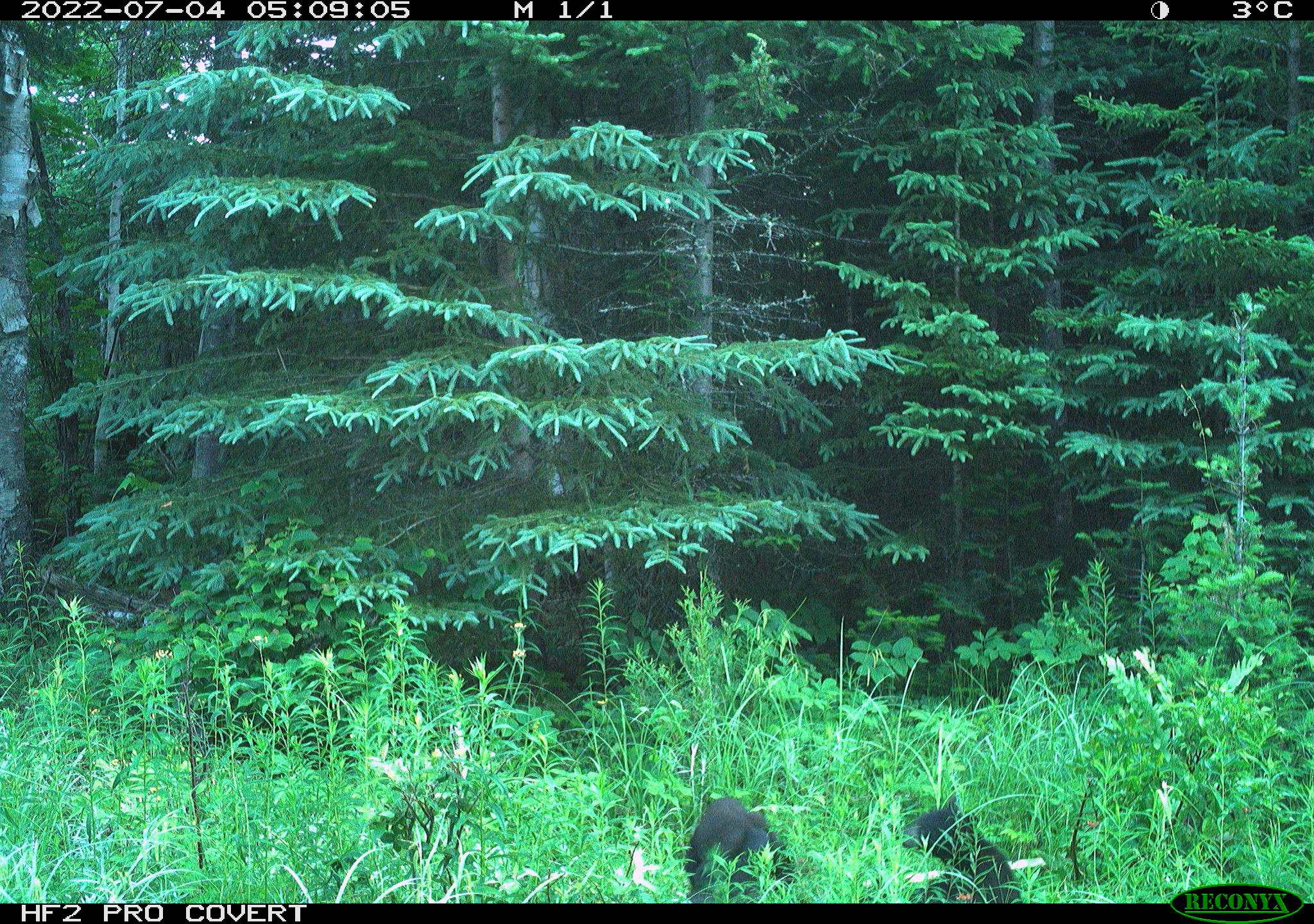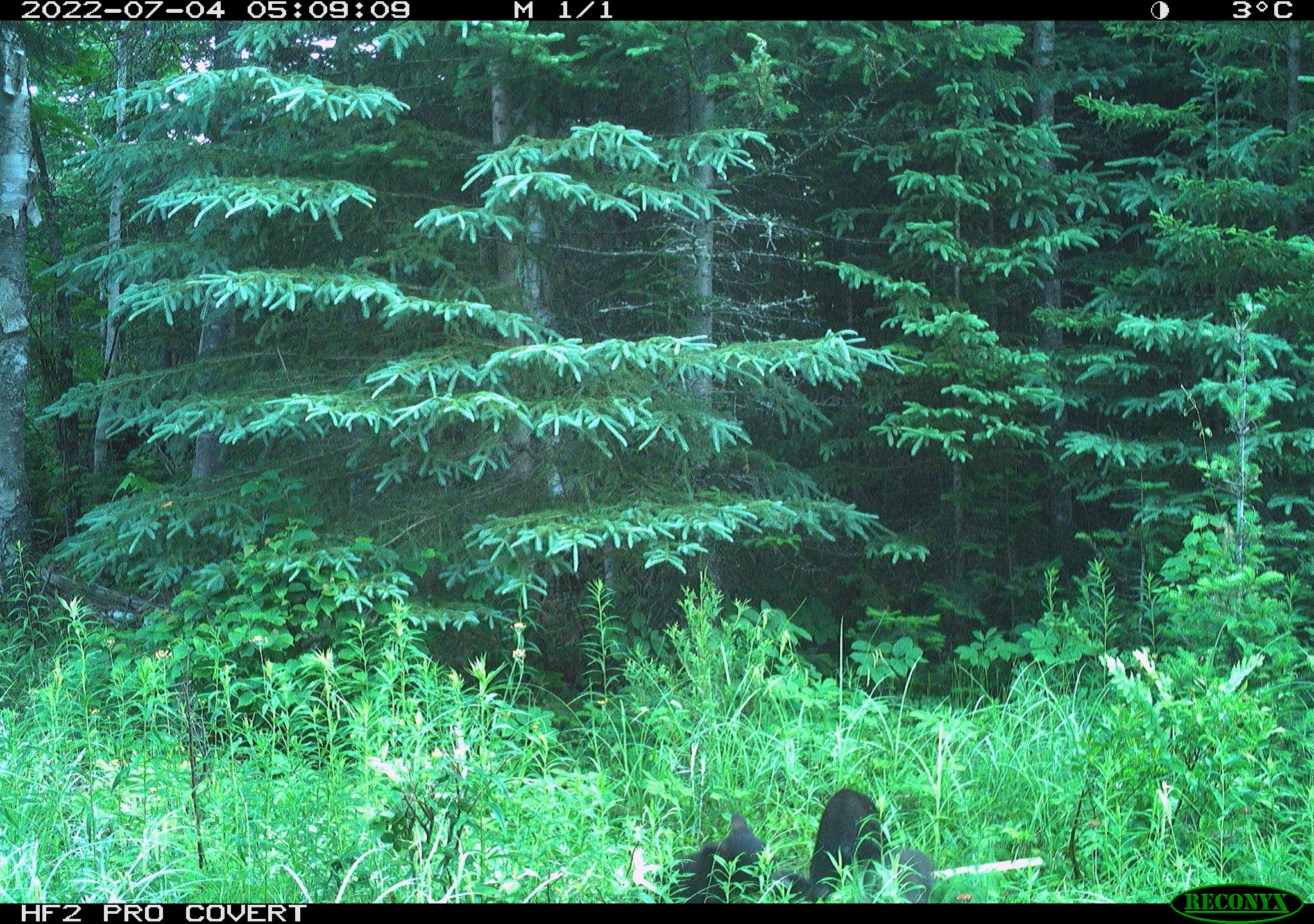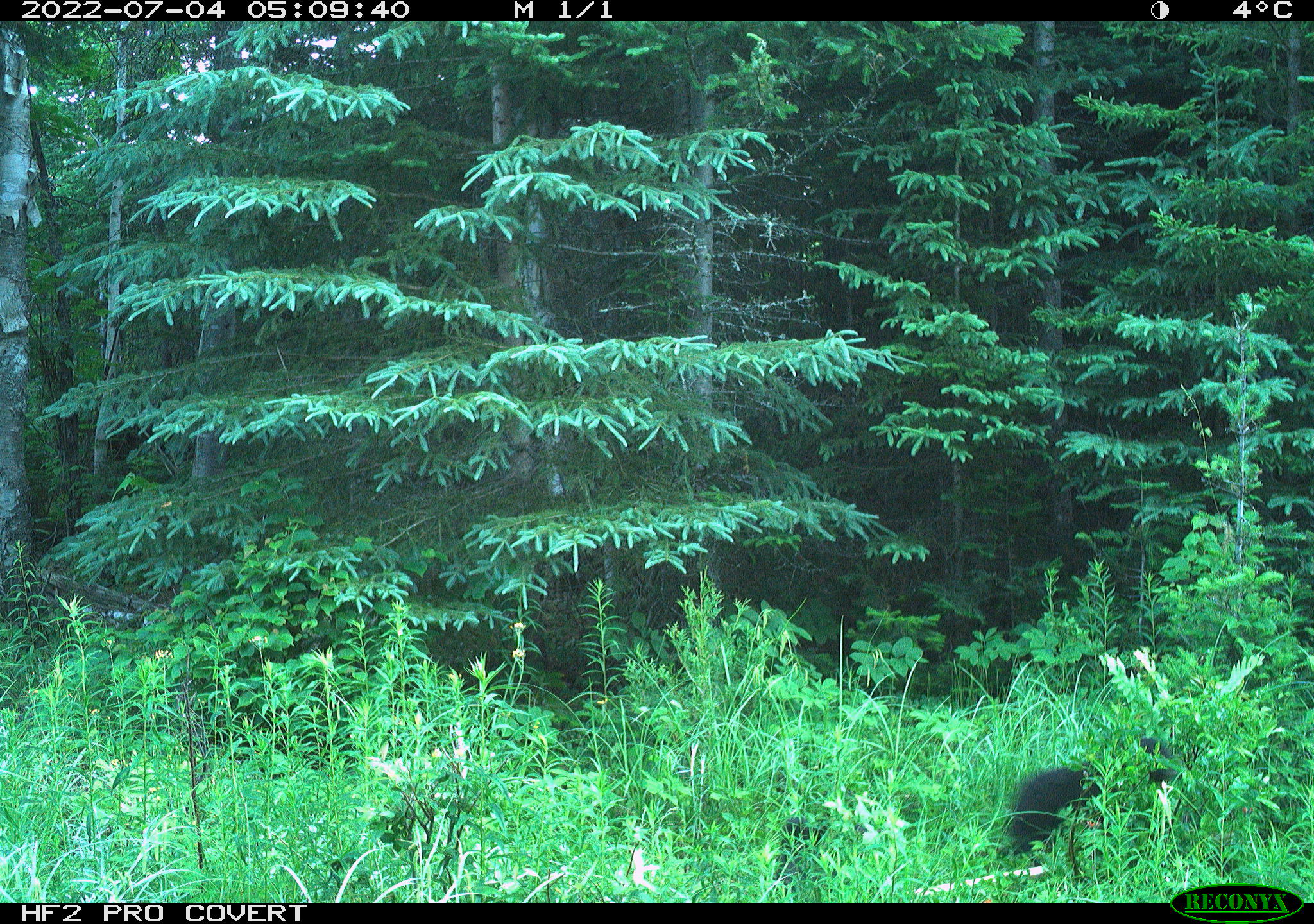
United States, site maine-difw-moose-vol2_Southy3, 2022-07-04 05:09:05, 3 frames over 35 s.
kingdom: Animalia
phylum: Chordata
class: Mammalia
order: Carnivora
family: Ursidae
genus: Ursus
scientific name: Ursus americanus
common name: black bear